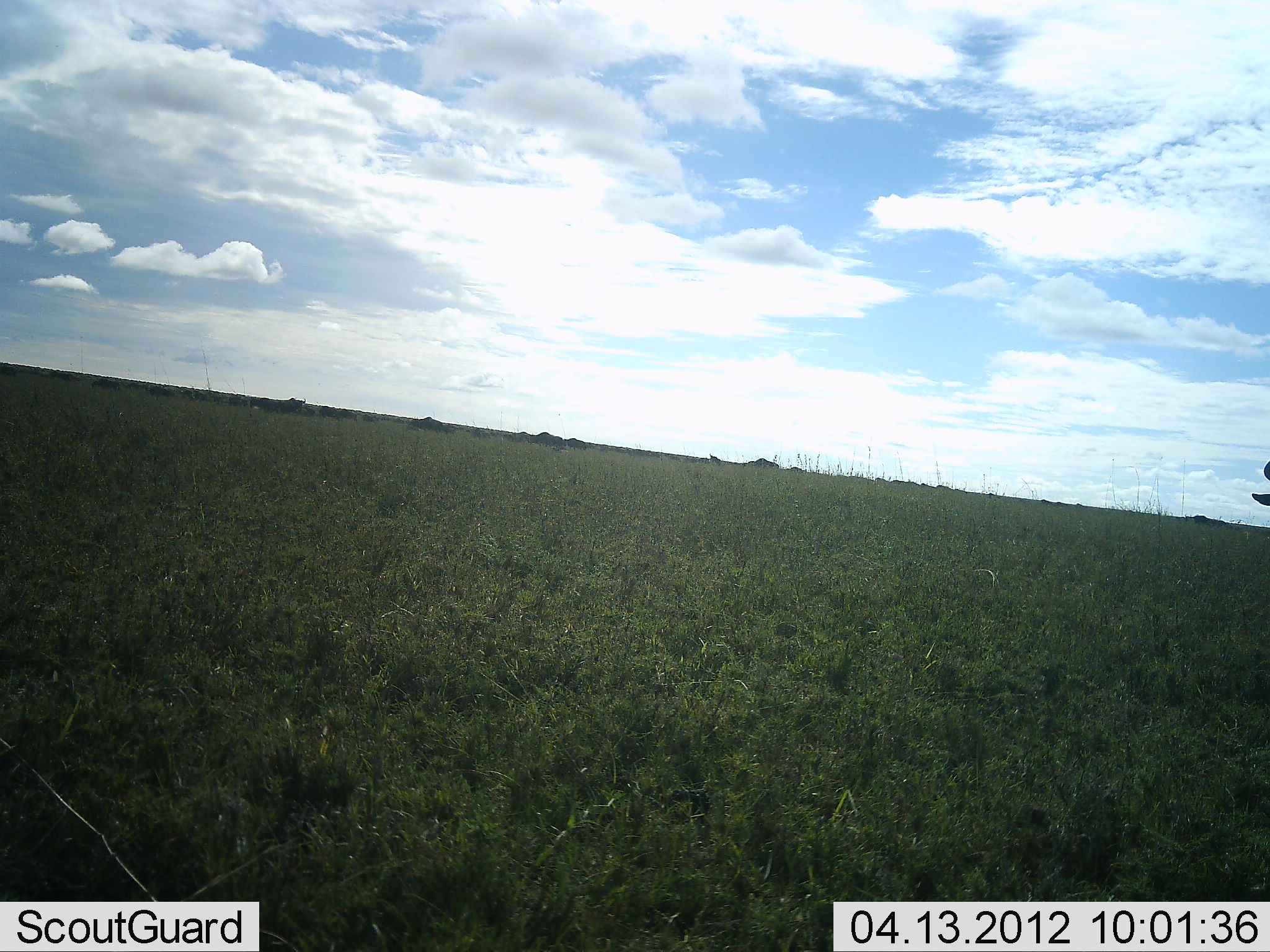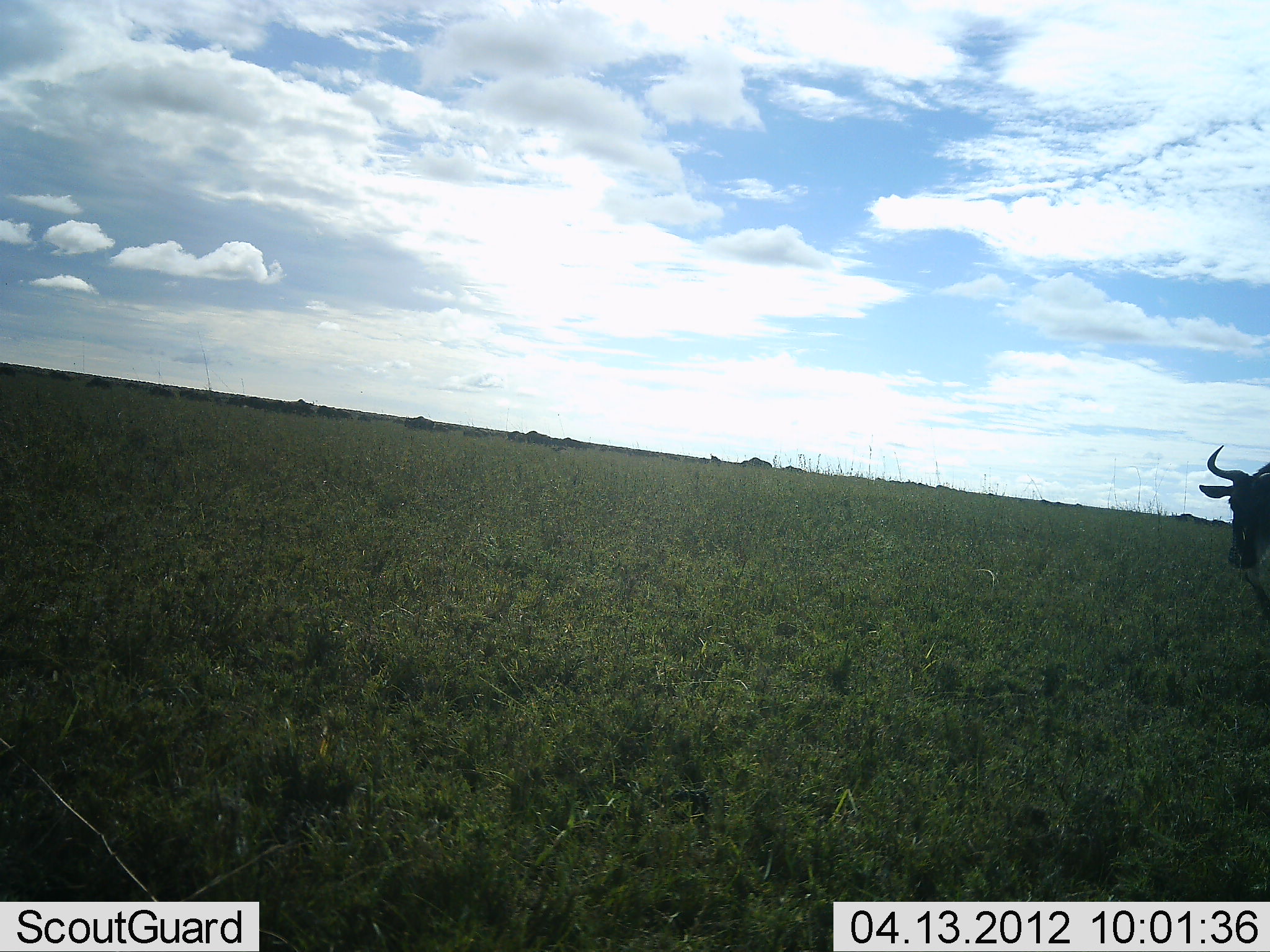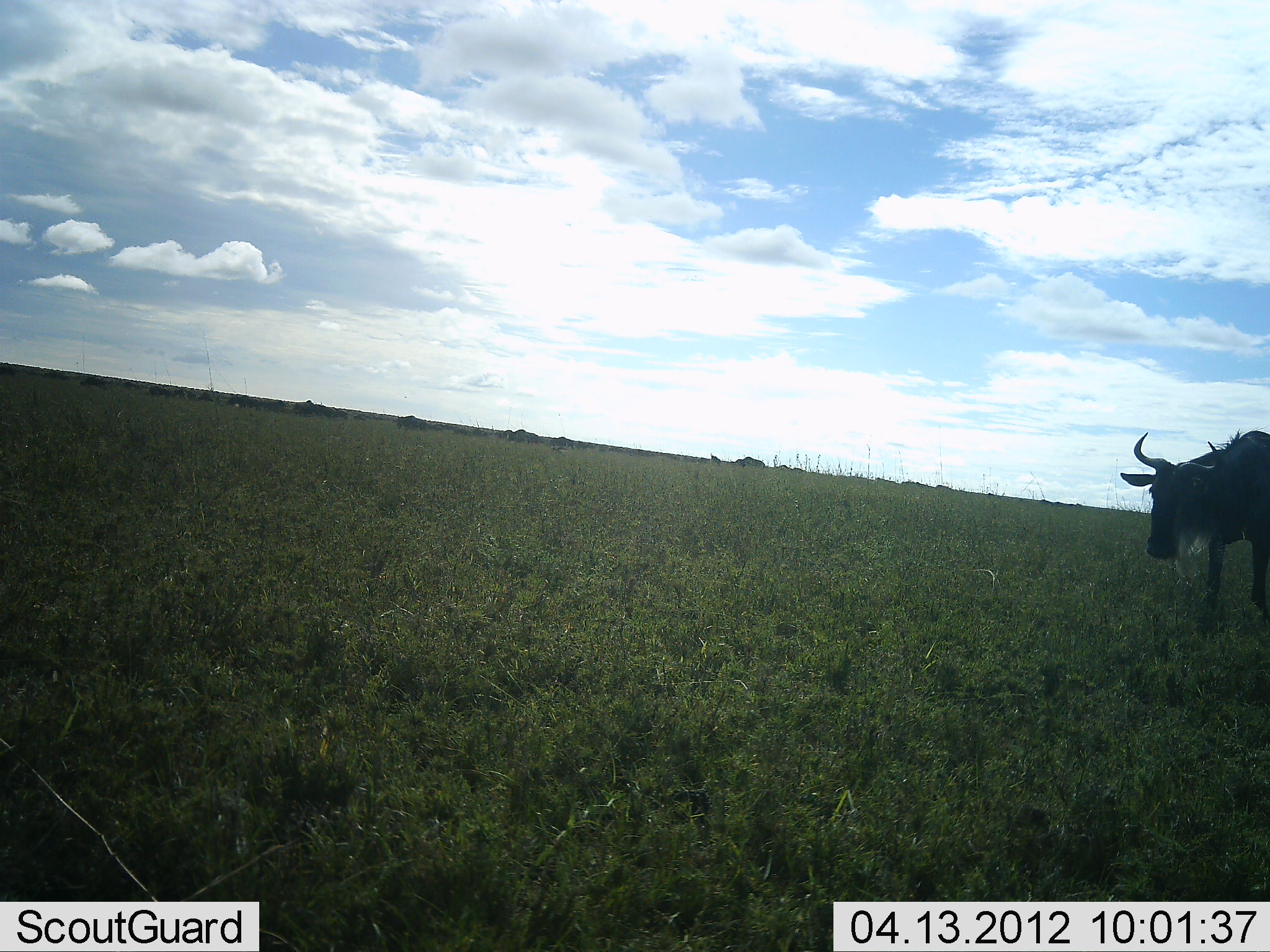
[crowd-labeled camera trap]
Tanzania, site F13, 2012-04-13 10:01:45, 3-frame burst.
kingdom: Animalia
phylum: Chordata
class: Mammalia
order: Artiodactyla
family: Bovidae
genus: Connochaetes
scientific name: Connochaetes taurinus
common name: blue wildebeest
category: wildebeest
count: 11-50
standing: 19%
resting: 0%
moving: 88%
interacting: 0%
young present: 0%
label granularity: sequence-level